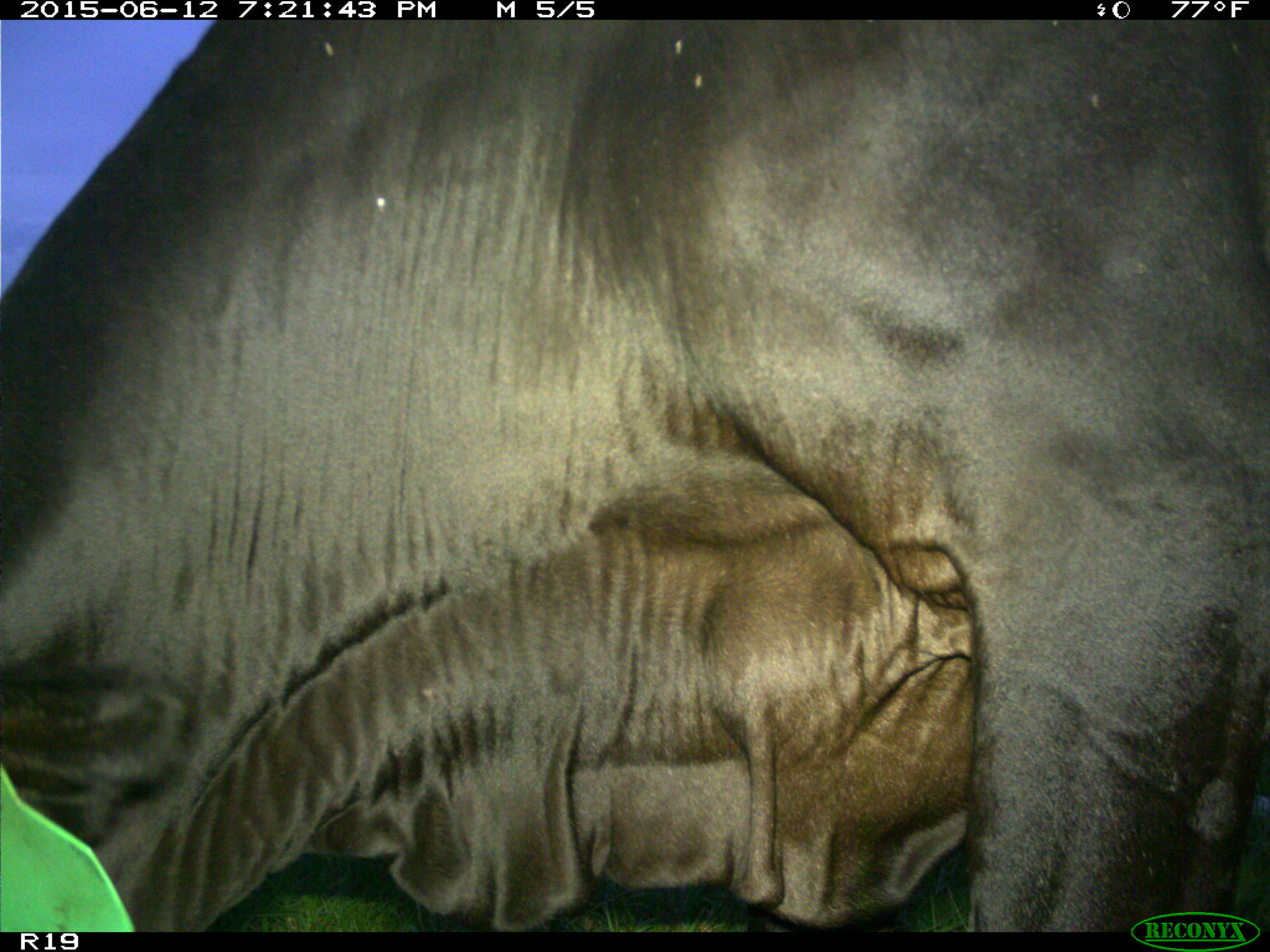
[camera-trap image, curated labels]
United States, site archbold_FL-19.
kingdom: Animalia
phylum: Chordata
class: Mammalia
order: Artiodactyla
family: Bovidae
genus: Bos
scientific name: Bos taurus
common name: domestic cow